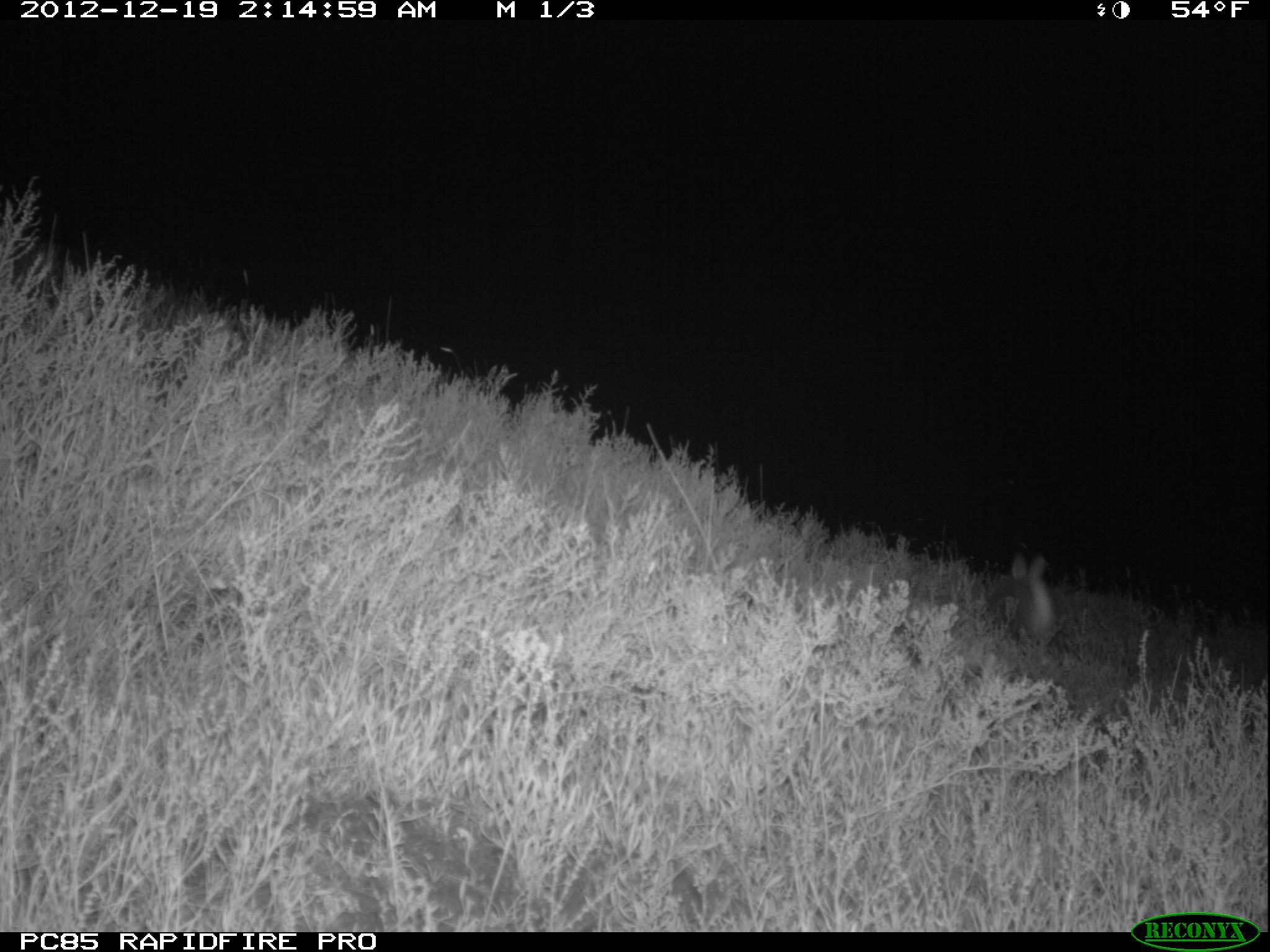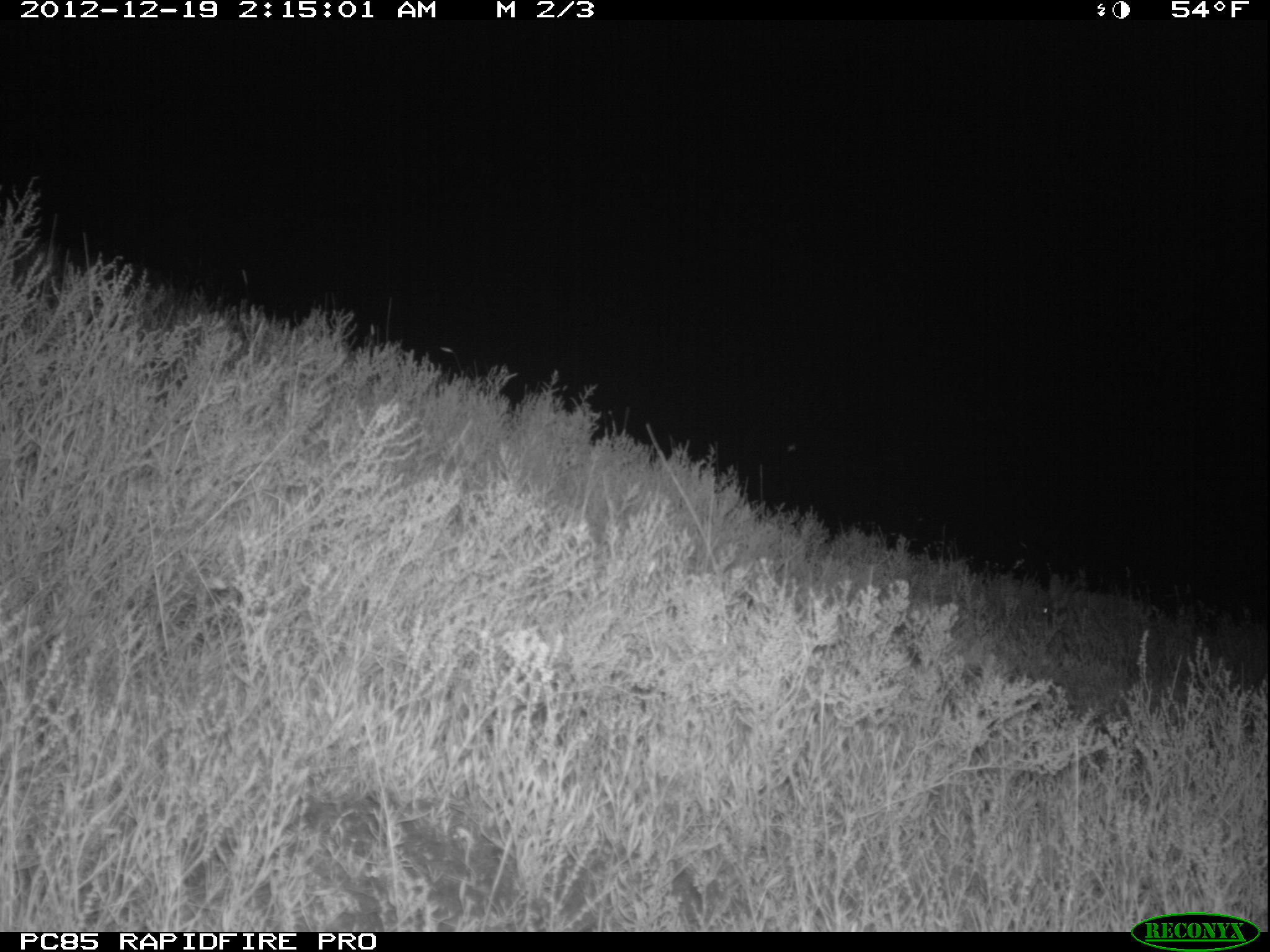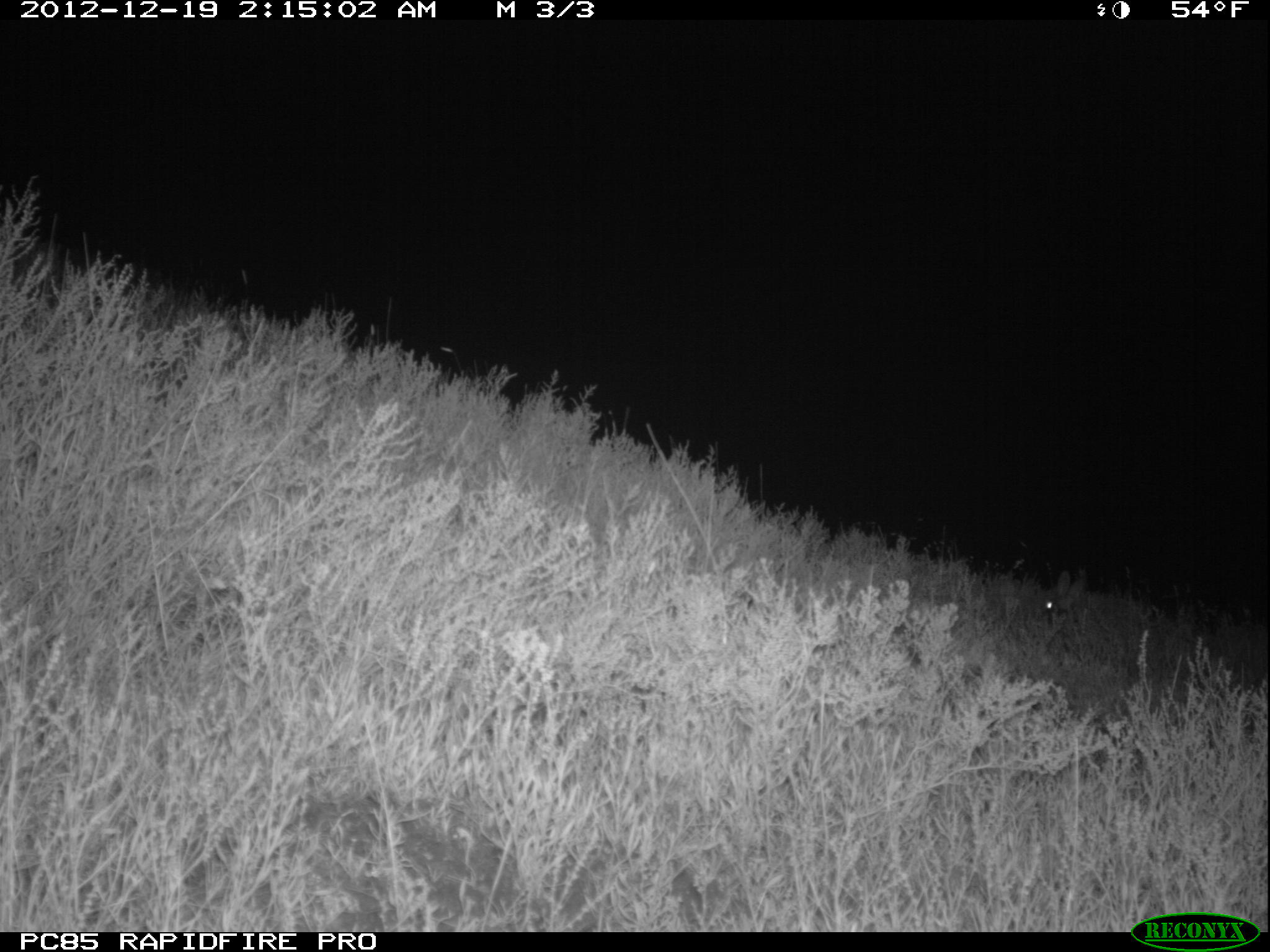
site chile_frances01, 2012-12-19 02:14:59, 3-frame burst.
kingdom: Animalia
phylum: Chordata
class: Mammalia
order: Lagomorpha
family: Leporidae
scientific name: Leporidae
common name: rabbits and hares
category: rabbit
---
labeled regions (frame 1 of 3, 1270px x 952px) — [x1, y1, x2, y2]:
rabbit: [998, 548, 1060, 654]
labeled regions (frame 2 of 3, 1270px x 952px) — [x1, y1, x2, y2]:
rabbit: [1031, 571, 1090, 631]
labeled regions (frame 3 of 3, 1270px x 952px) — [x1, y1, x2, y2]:
rabbit: [1031, 568, 1107, 637]